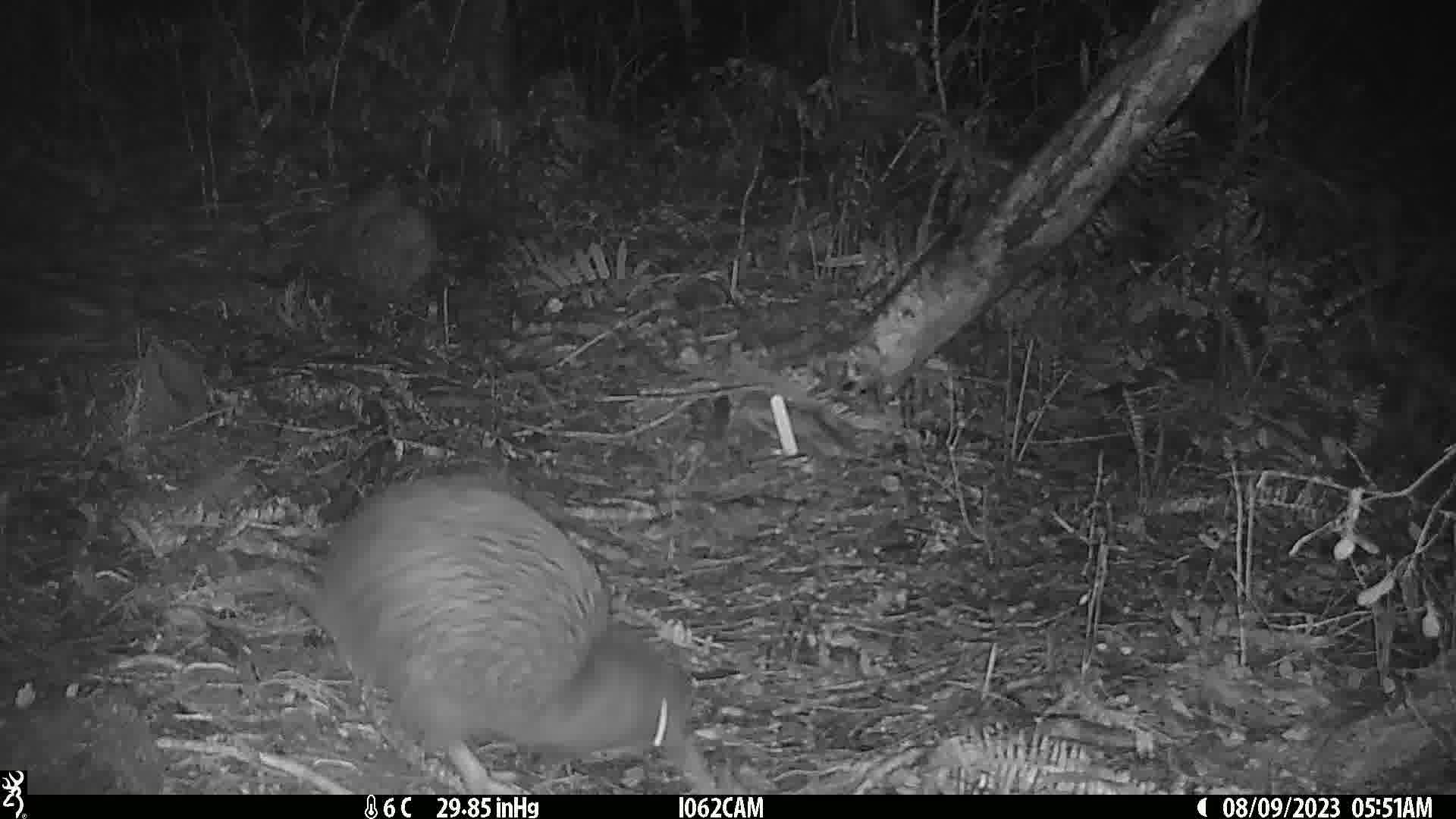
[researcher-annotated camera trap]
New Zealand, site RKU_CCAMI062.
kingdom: Animalia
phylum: Chordata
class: Aves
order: Apterygiformes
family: Apterygidae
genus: Apteryx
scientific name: Apteryx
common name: kiwi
Kiwi (Apteryx).